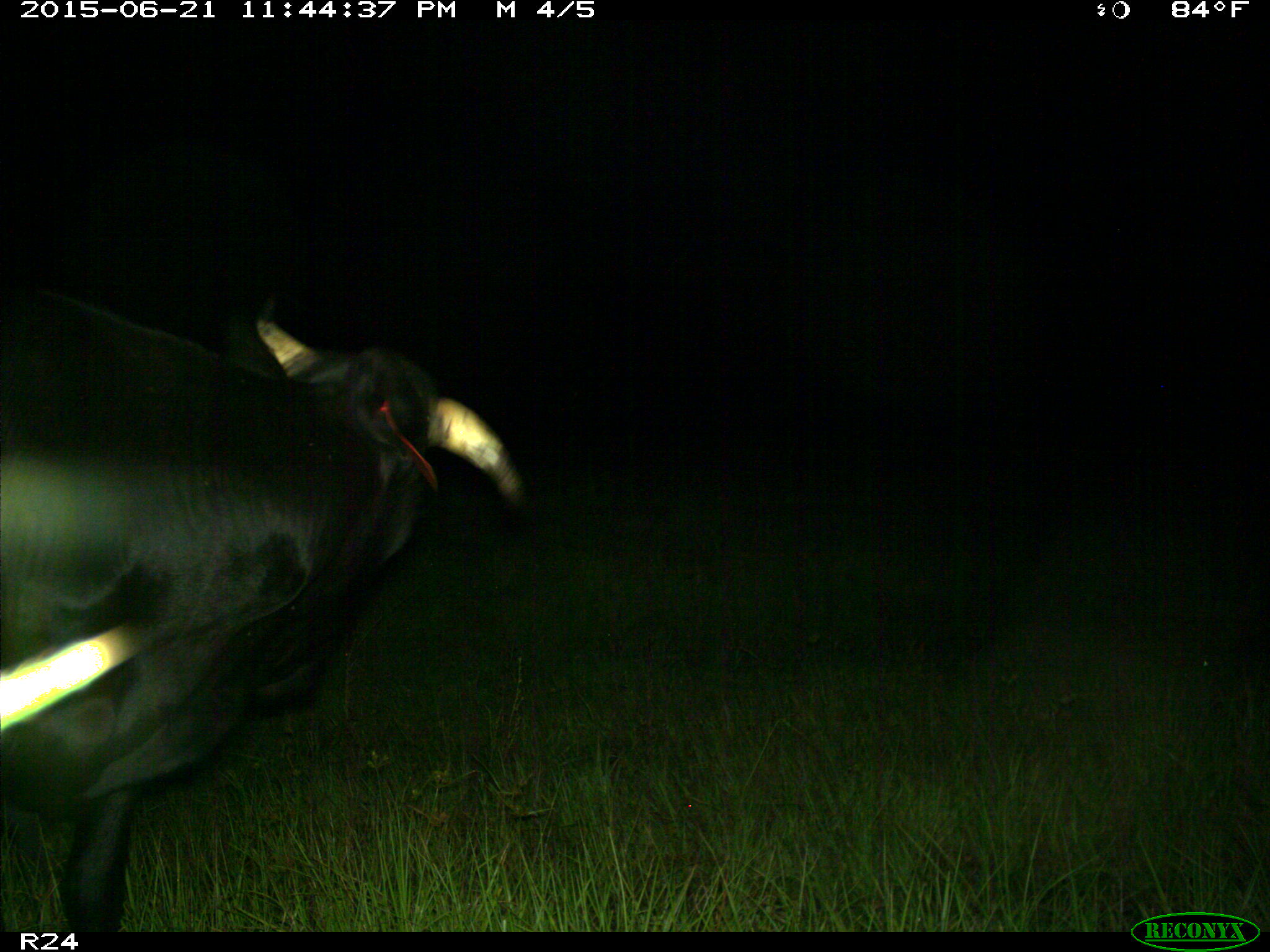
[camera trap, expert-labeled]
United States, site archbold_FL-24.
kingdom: Animalia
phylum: Chordata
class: Mammalia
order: Artiodactyla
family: Bovidae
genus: Bos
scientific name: Bos taurus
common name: domestic cow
Bos taurus (domestic cow).